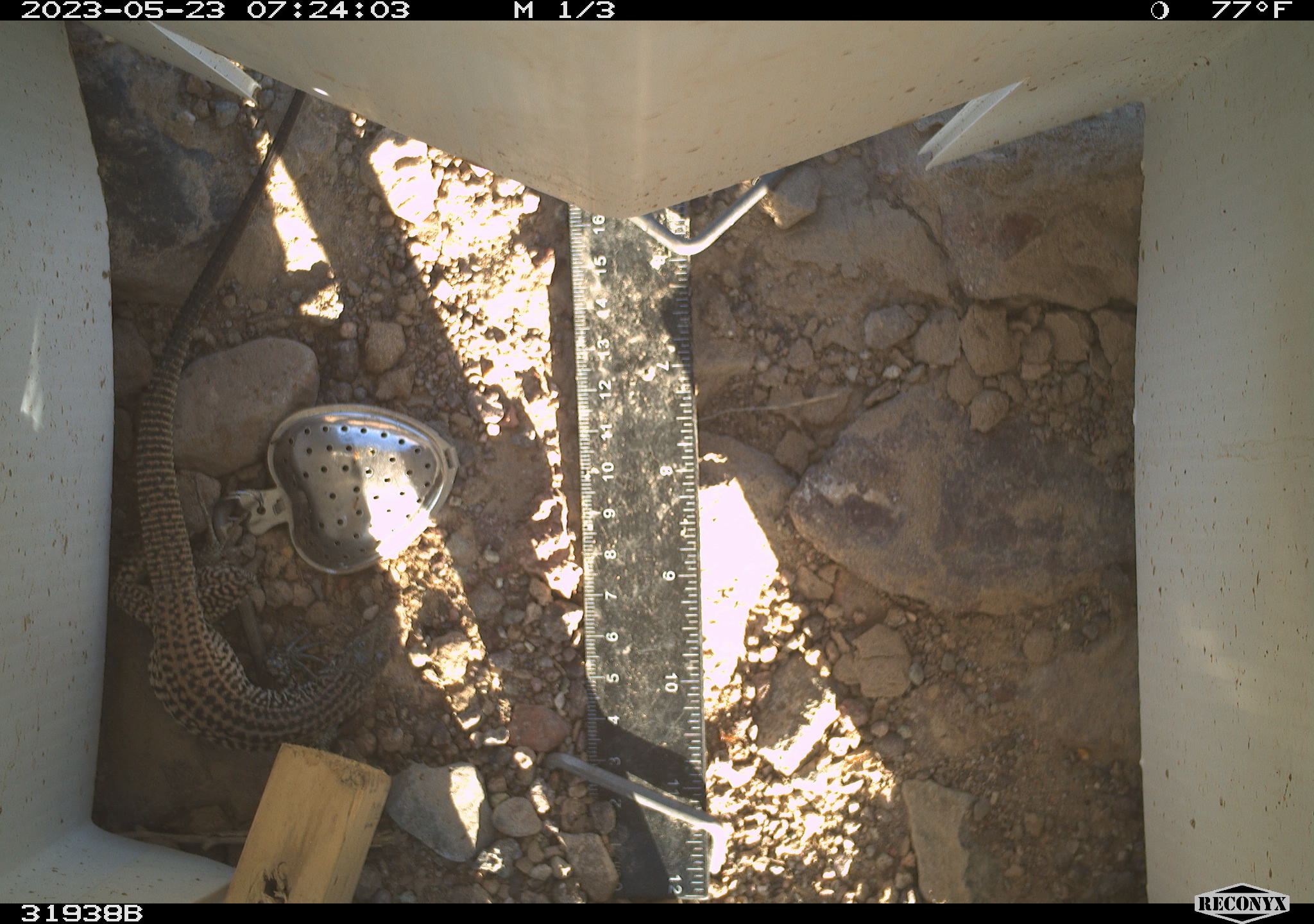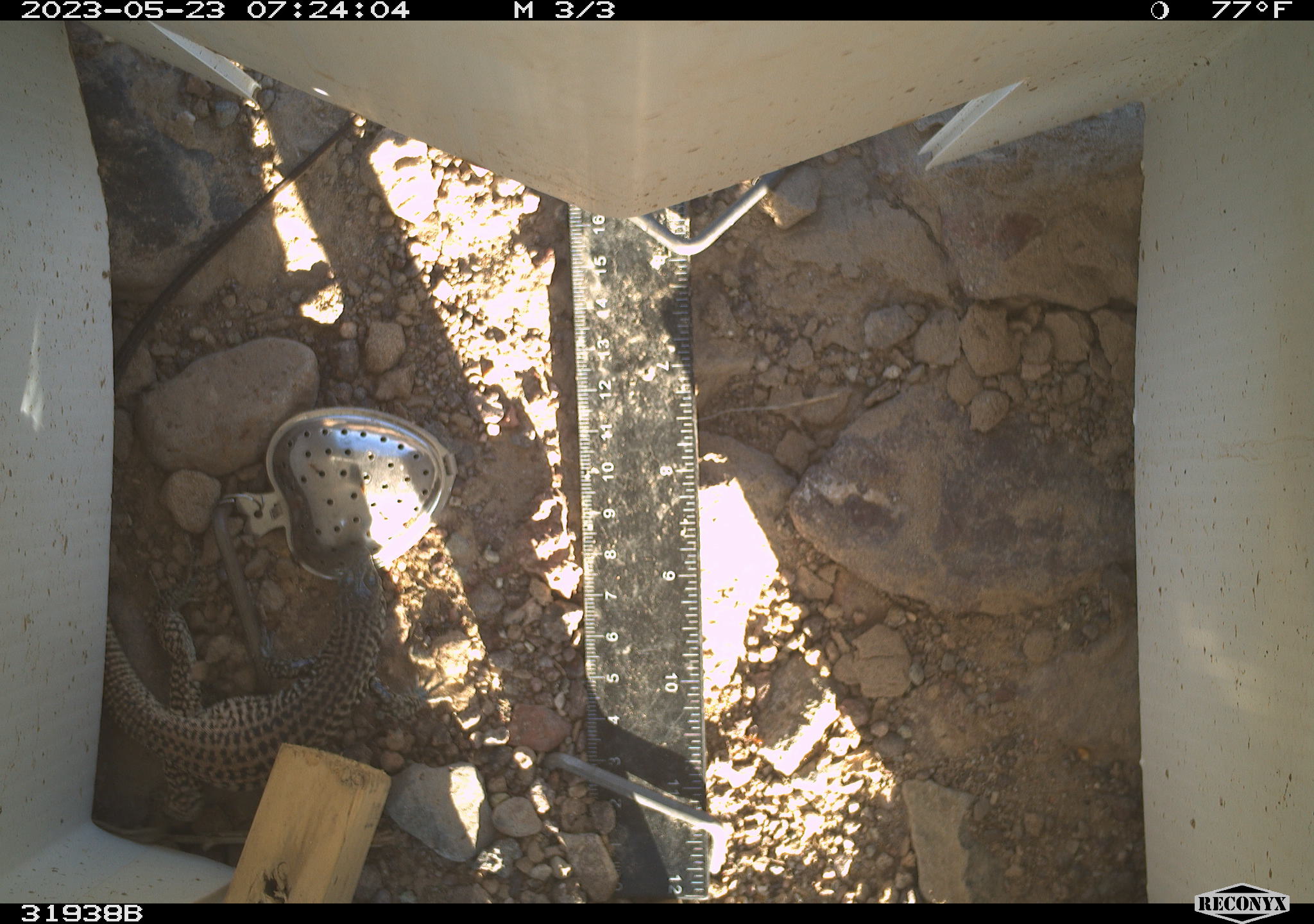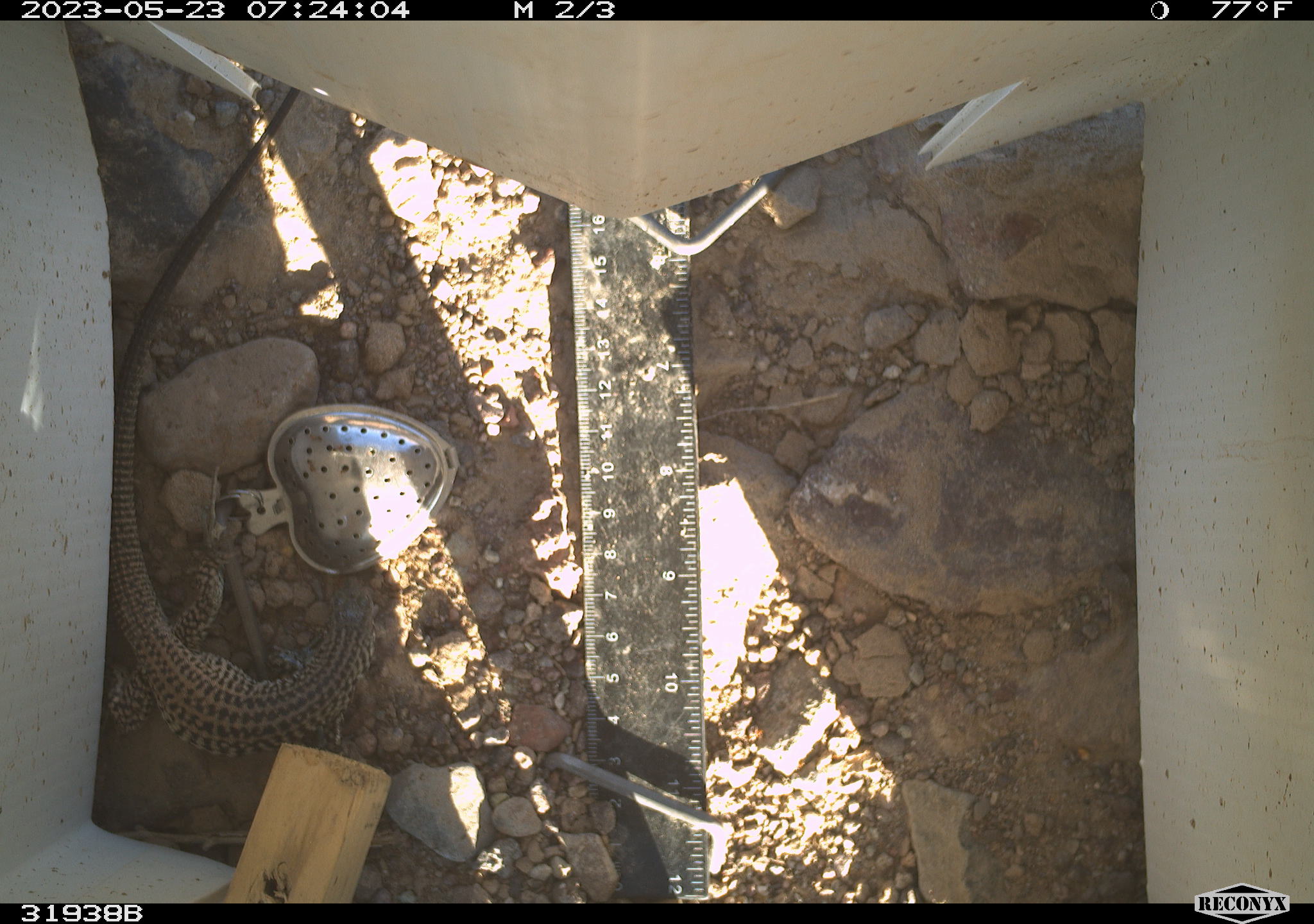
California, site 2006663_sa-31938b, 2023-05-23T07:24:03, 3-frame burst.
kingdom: Animalia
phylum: Chordata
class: Reptilia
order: Squamata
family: Teiidae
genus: Aspidoscelis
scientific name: Aspidoscelis tigris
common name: western whiptail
Western whiptail (Aspidoscelis tigris).